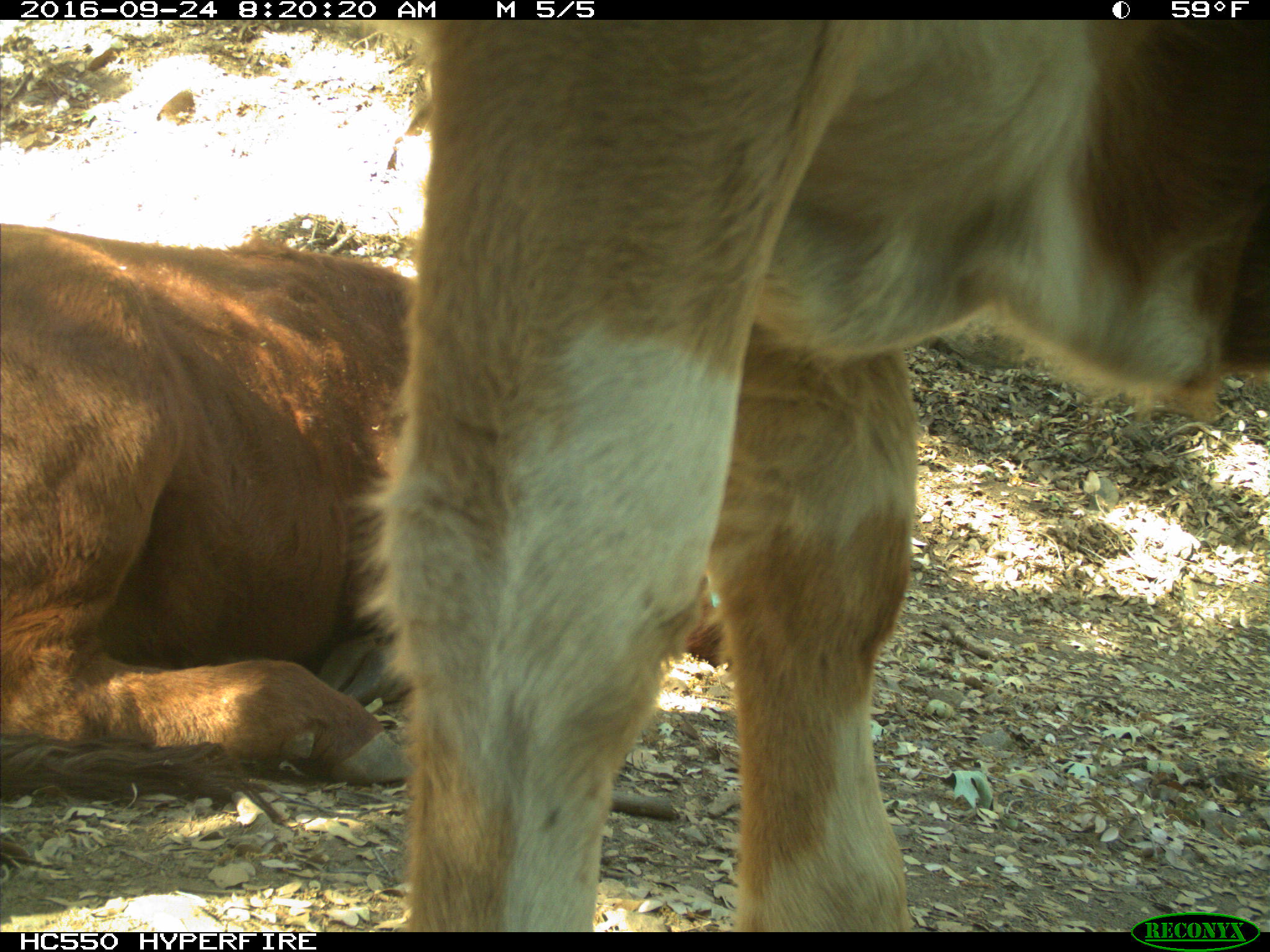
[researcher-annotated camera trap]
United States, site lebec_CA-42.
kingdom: Animalia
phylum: Chordata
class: Mammalia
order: Artiodactyla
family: Bovidae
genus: Bos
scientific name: Bos taurus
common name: domestic cow